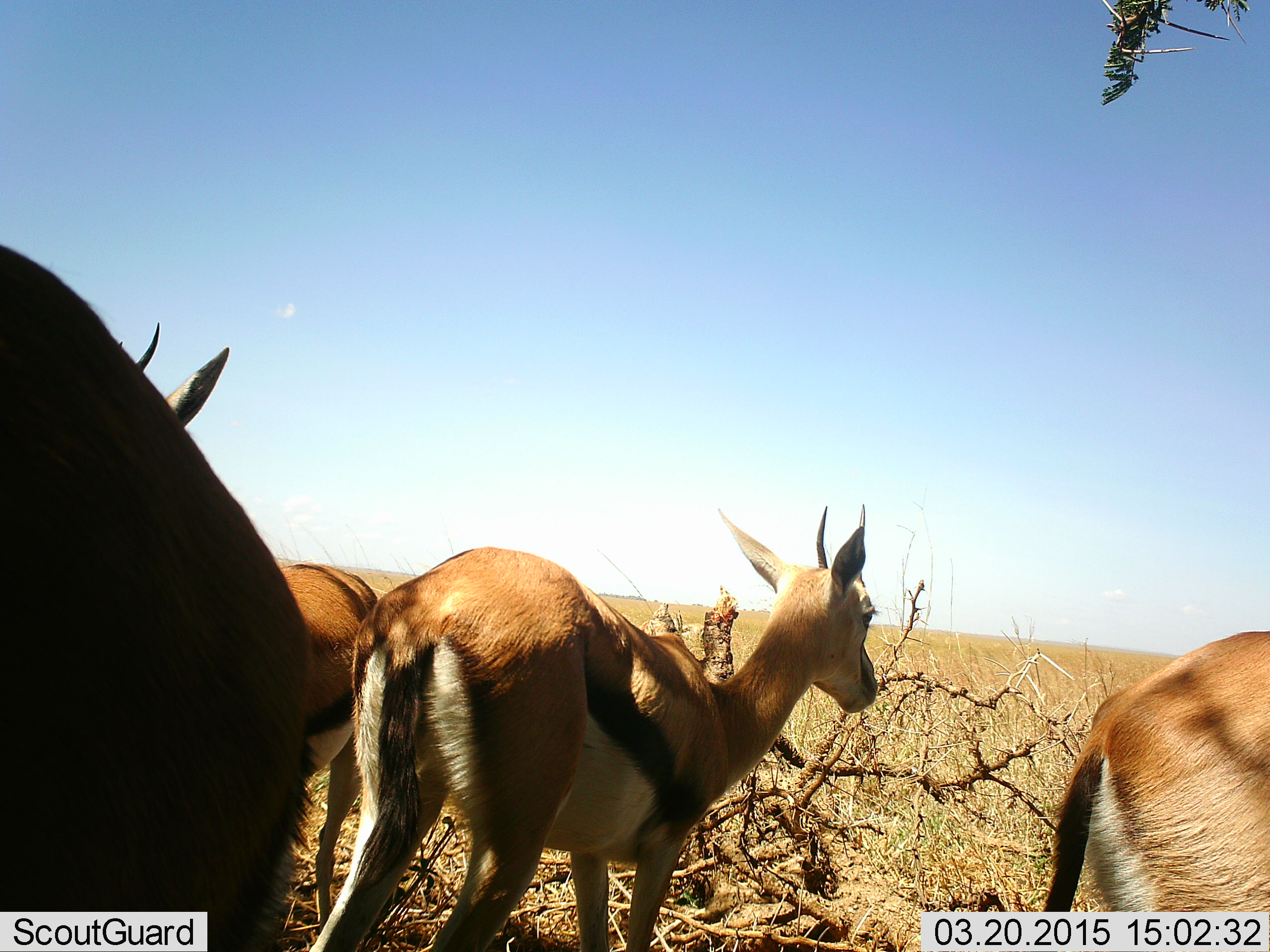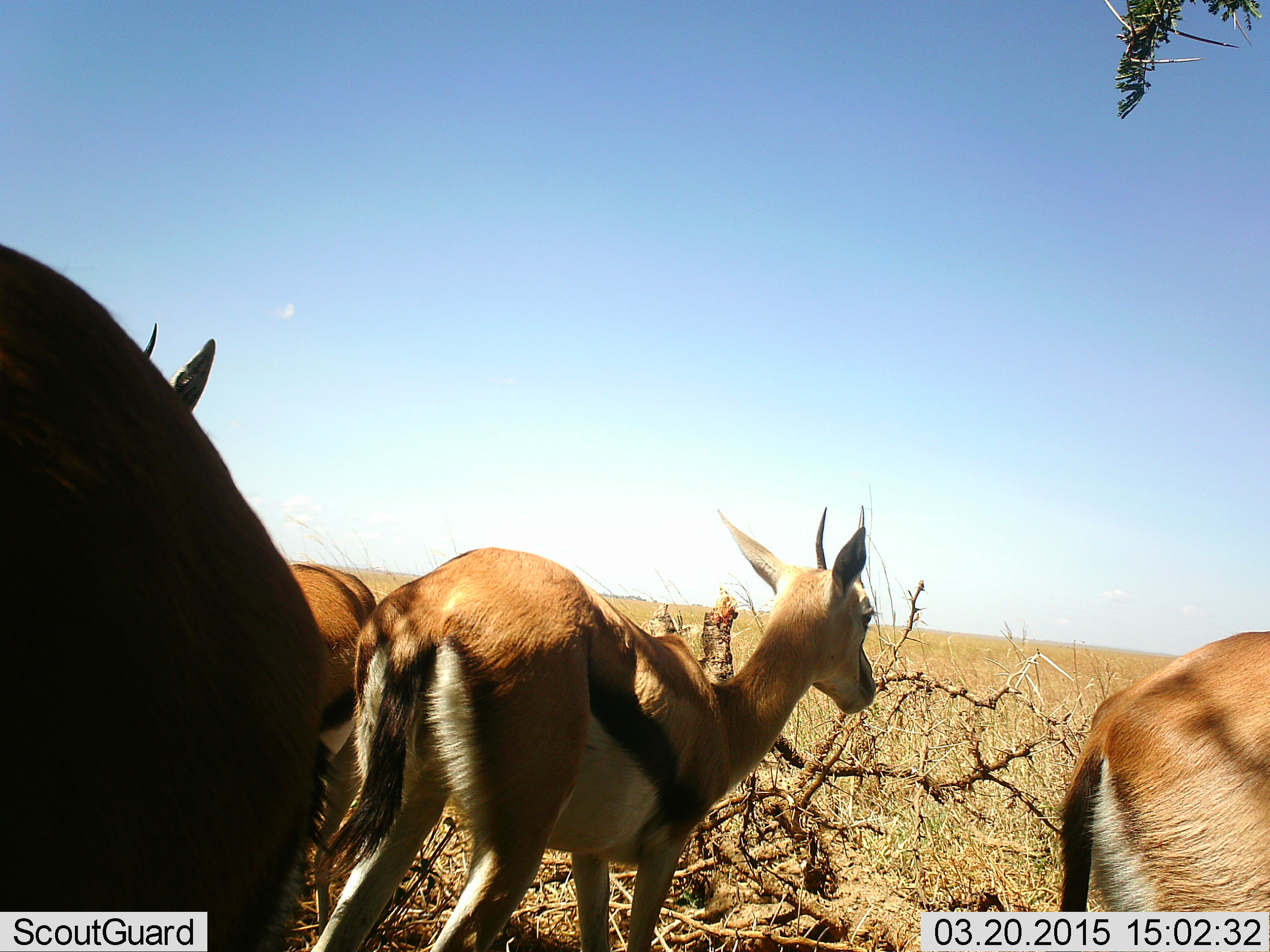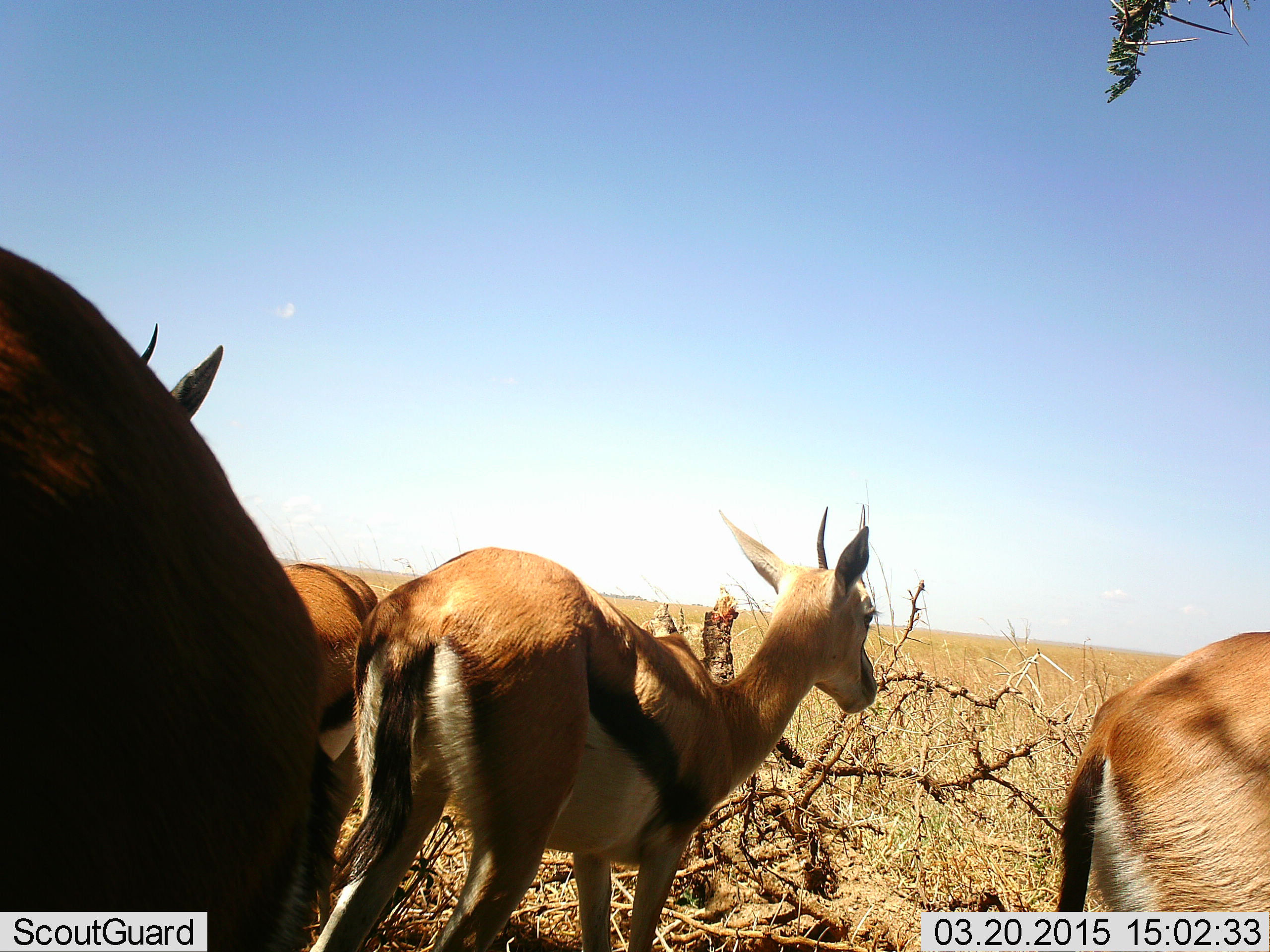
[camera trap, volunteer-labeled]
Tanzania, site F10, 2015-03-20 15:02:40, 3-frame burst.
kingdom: Animalia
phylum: Chordata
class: Mammalia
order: Artiodactyla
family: Bovidae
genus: Eudorcas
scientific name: Eudorcas thomsonii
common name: thomson's gazelle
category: gazellethomsons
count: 4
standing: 100%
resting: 0%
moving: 0%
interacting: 0%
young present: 0%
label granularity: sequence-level